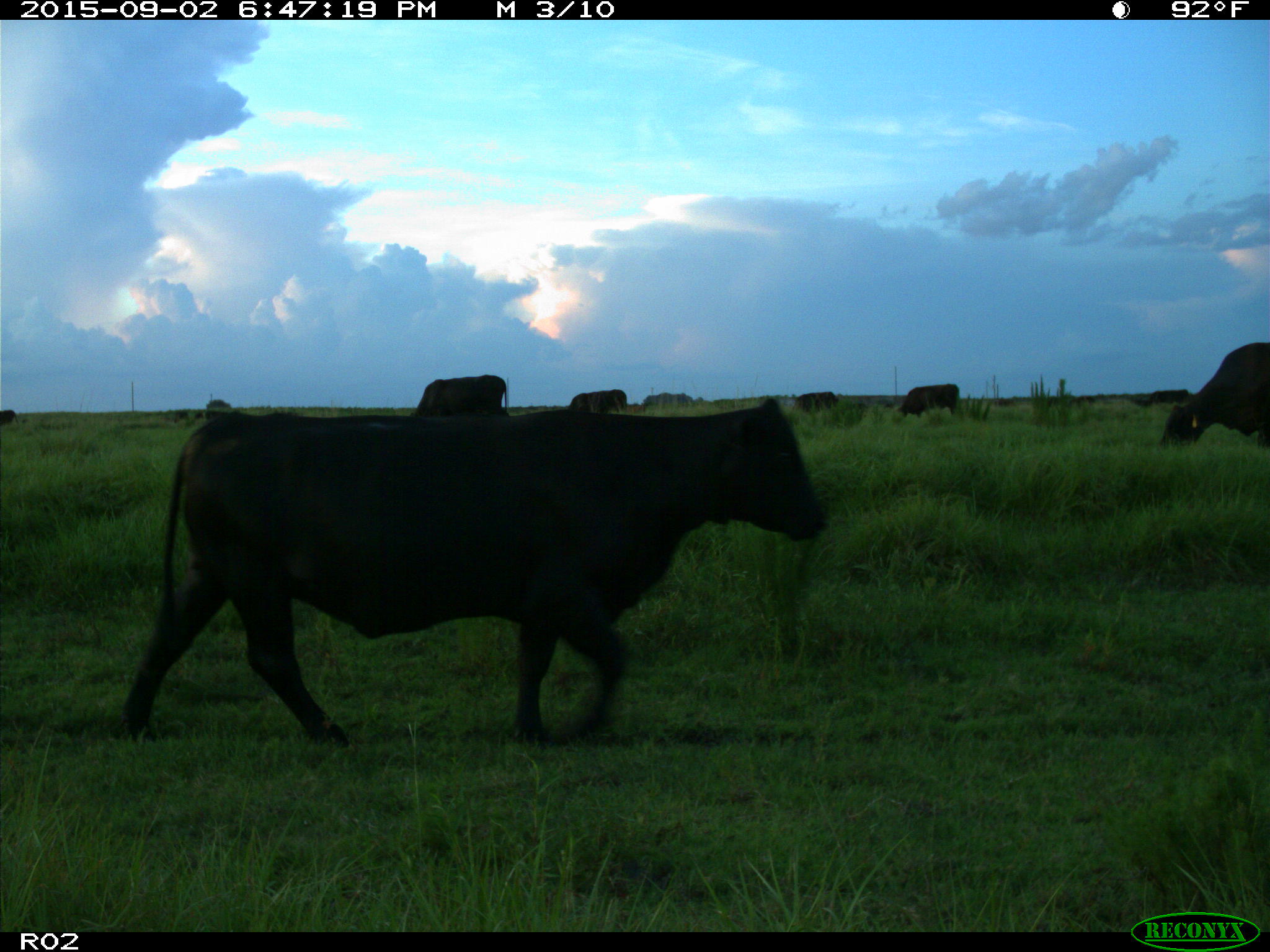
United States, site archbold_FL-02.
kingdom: Animalia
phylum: Chordata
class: Mammalia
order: Artiodactyla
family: Bovidae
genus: Bos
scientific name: Bos taurus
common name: domestic cow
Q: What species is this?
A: Bos taurus (domestic cow).